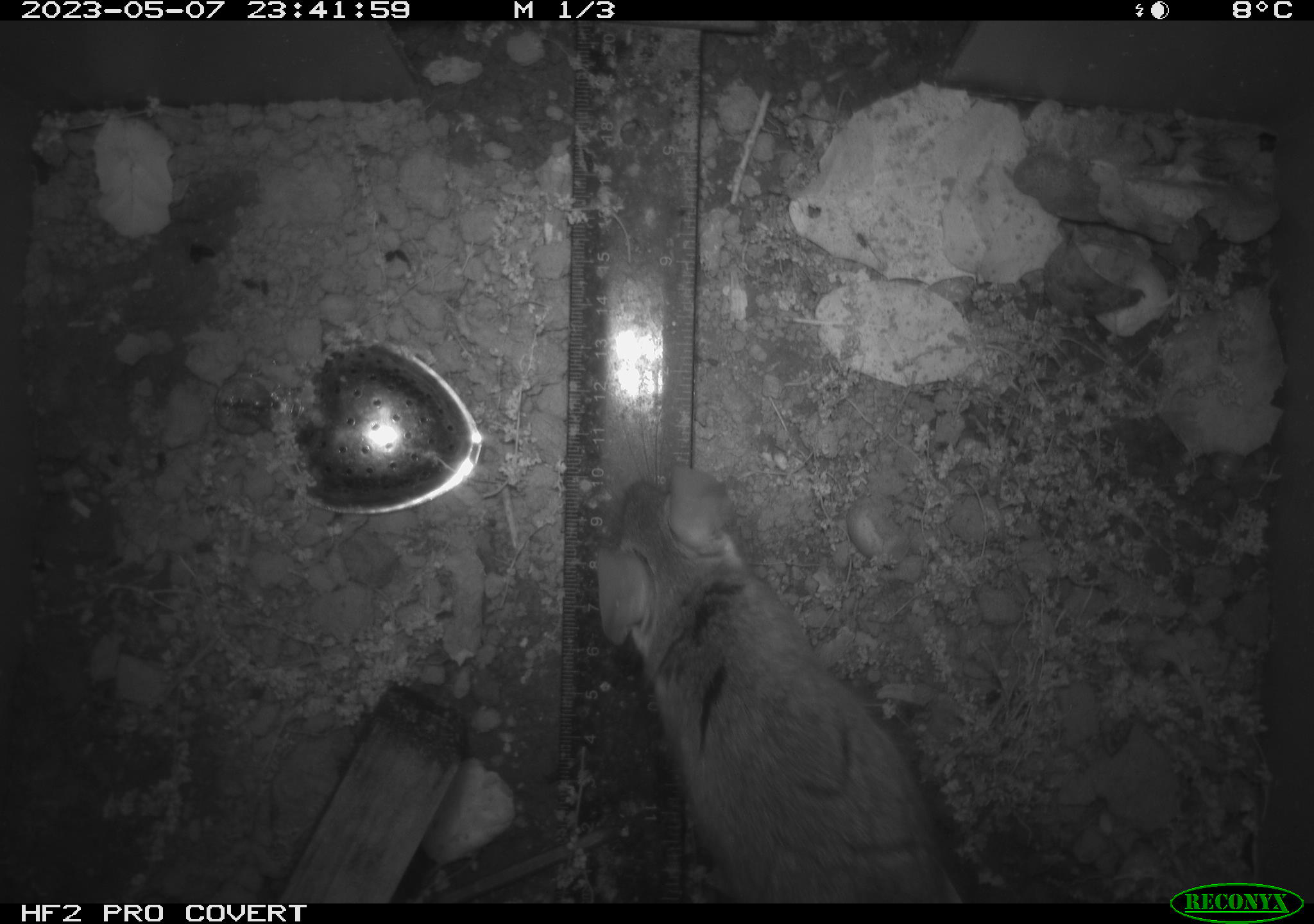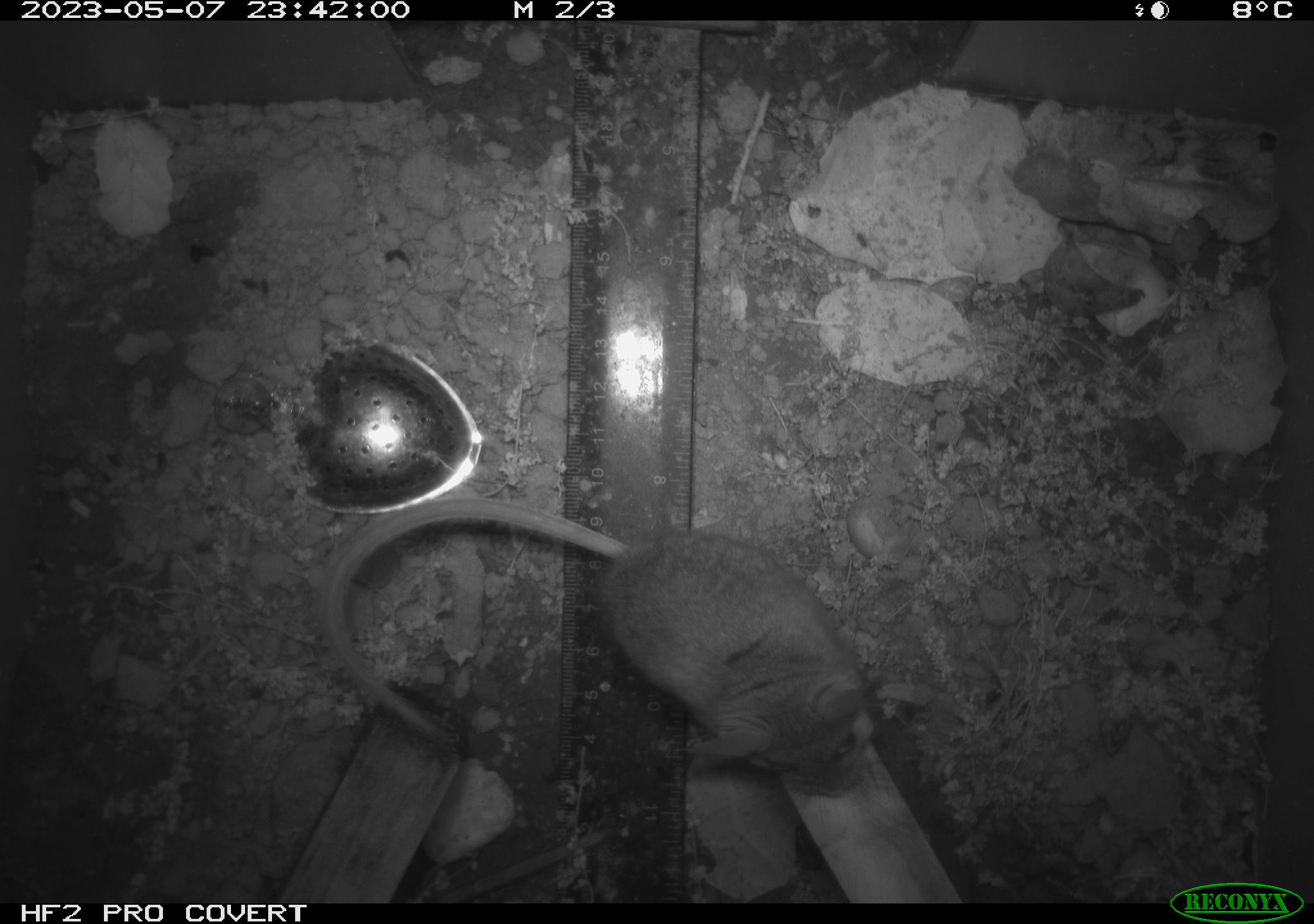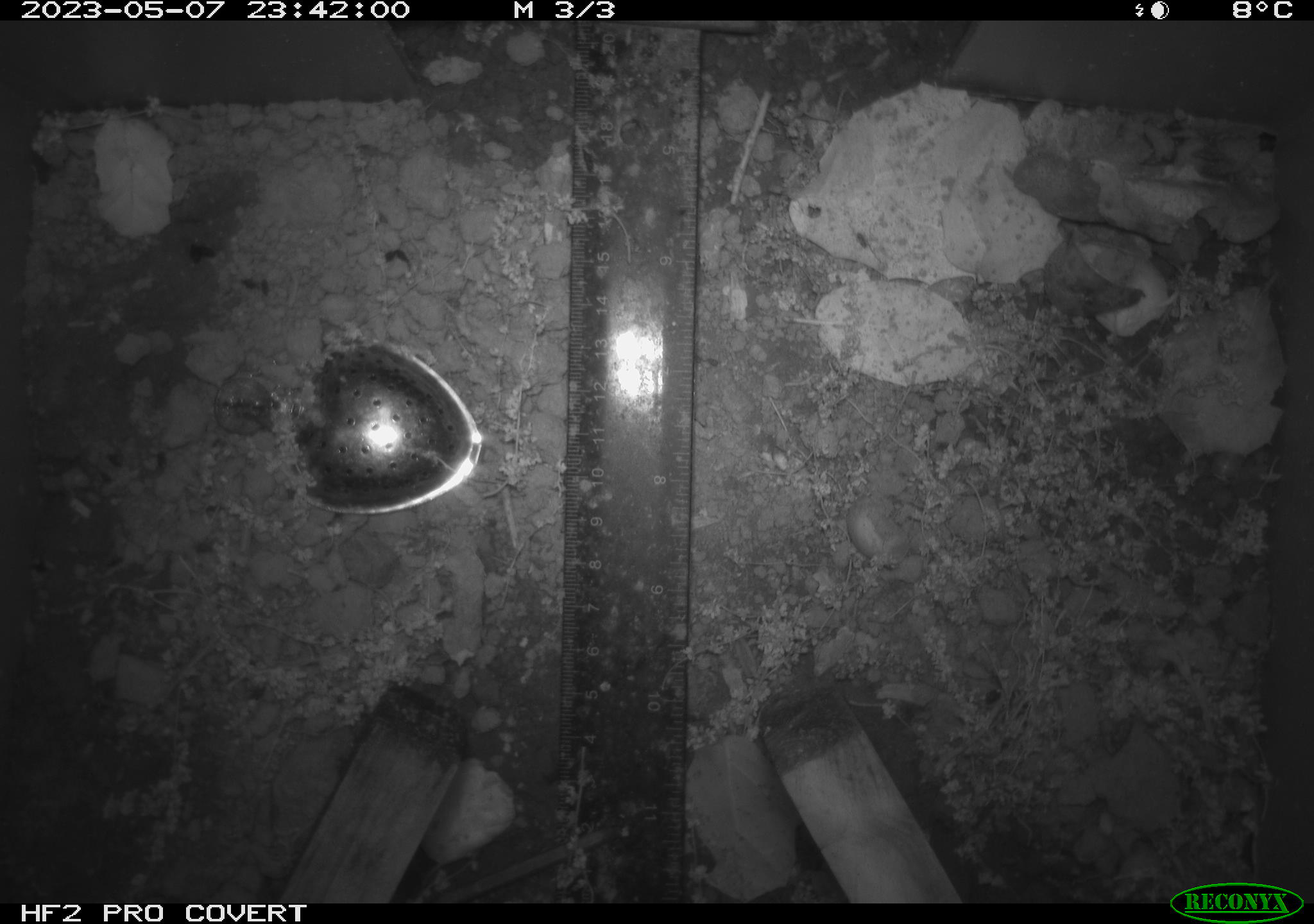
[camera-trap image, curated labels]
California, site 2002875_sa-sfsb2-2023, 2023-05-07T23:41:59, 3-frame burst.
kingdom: Animalia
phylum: Chordata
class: Mammalia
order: Rodentia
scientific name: Rodentia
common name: mouse species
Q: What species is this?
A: Mouse species (Rodentia).